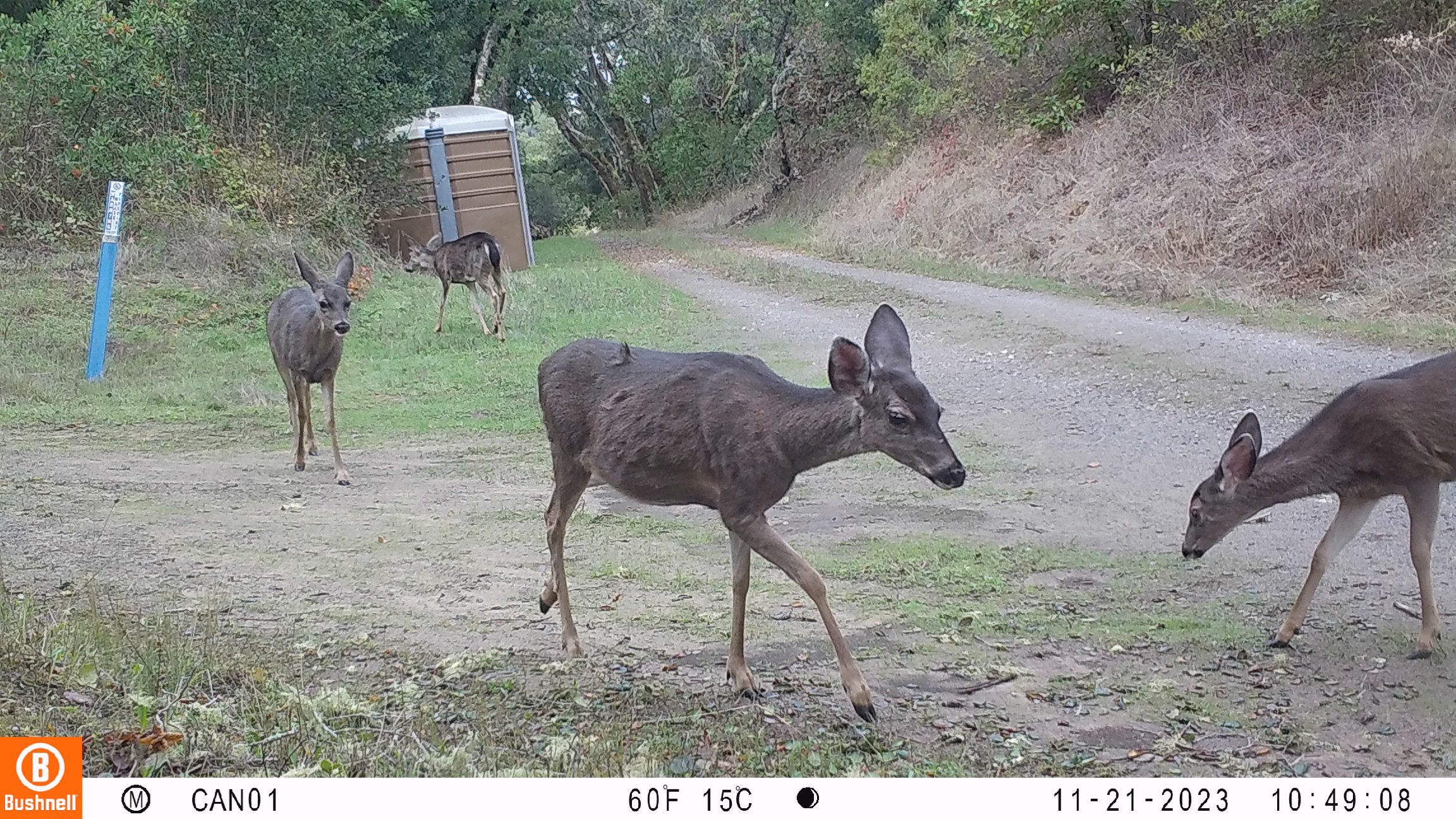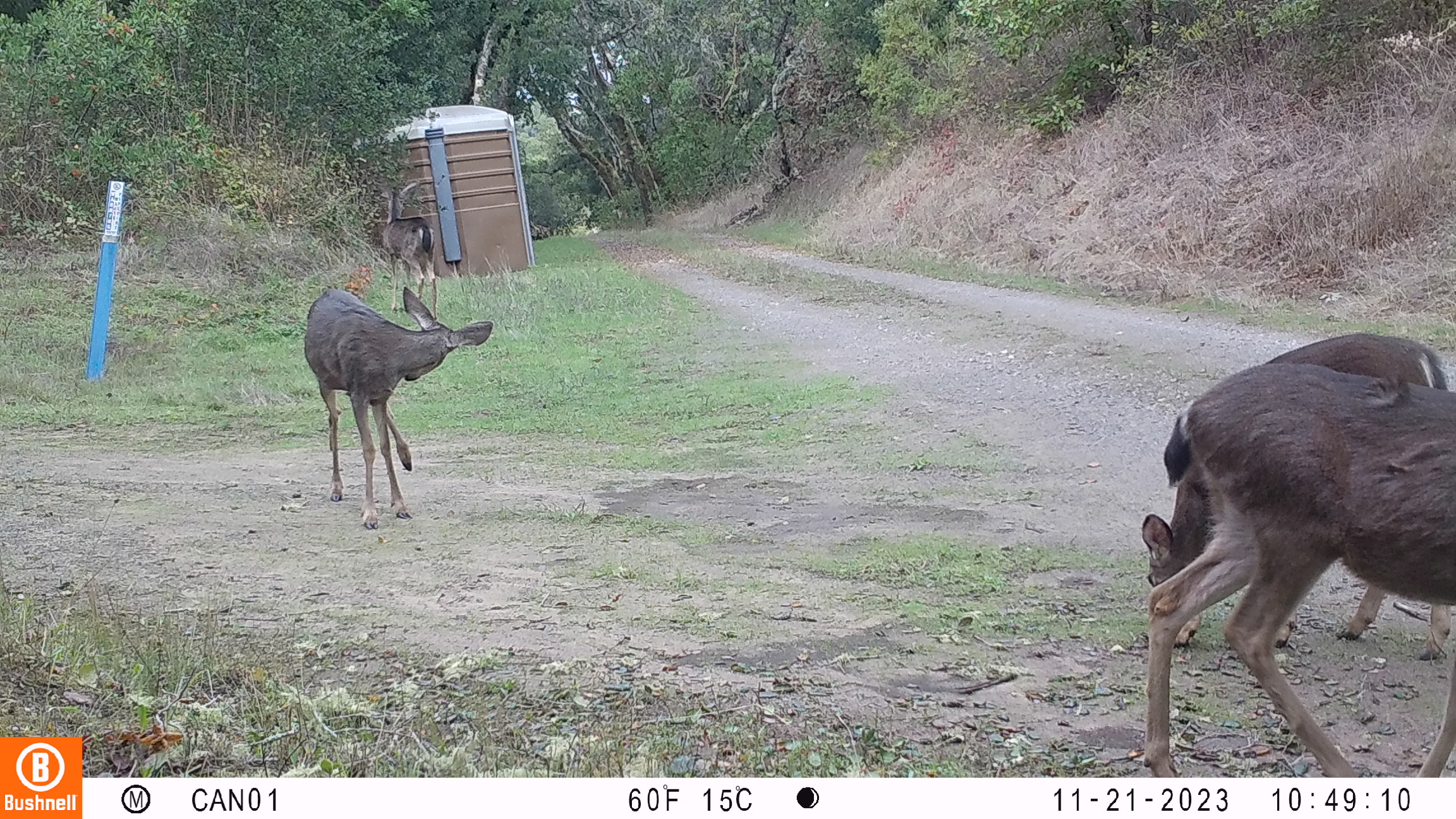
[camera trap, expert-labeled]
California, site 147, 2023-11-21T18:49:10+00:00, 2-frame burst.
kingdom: Animalia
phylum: Chordata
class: Mammalia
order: Artiodactyla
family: Cervidae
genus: Odocoileus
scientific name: Odocoileus hemionus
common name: mule deer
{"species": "mule deer (Odocoileus hemionus)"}